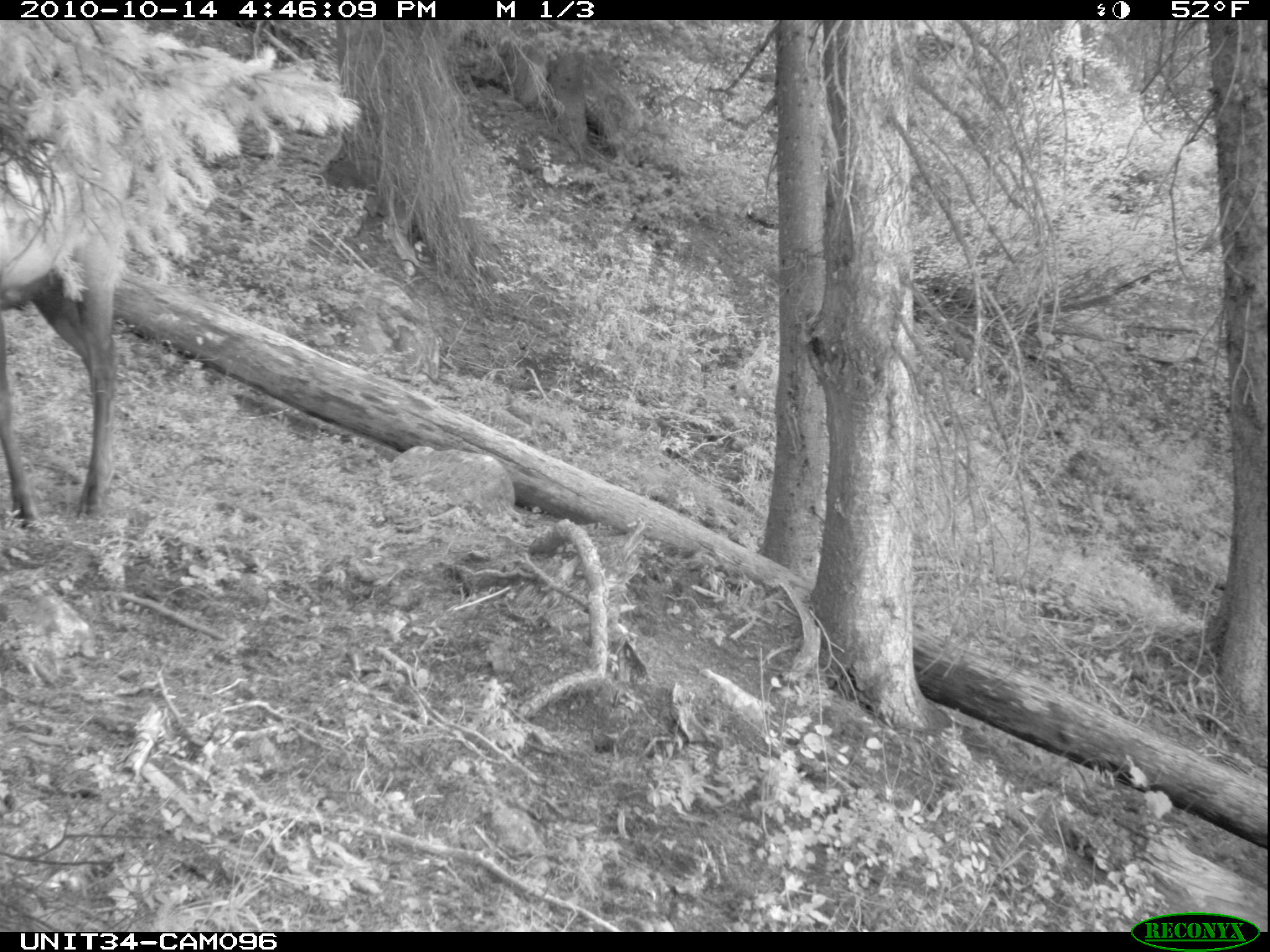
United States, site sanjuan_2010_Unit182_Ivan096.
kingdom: Animalia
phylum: Chordata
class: Mammalia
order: Artiodactyla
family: Cervidae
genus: Cervus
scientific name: Cervus elaphus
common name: red deer